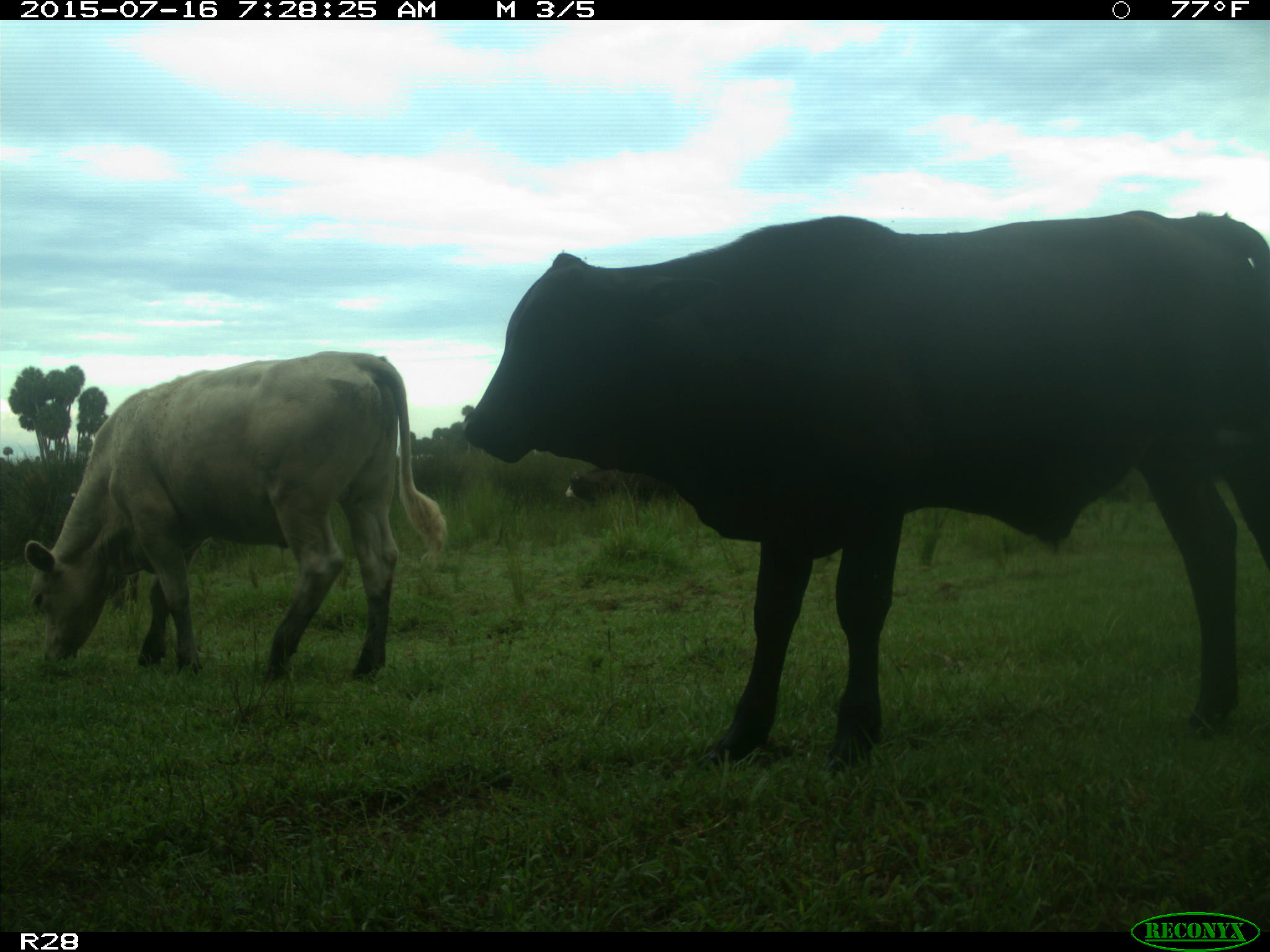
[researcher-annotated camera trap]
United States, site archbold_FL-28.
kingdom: Animalia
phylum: Chordata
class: Mammalia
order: Artiodactyla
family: Bovidae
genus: Bos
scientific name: Bos taurus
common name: domestic cow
Bos taurus (domestic cow).